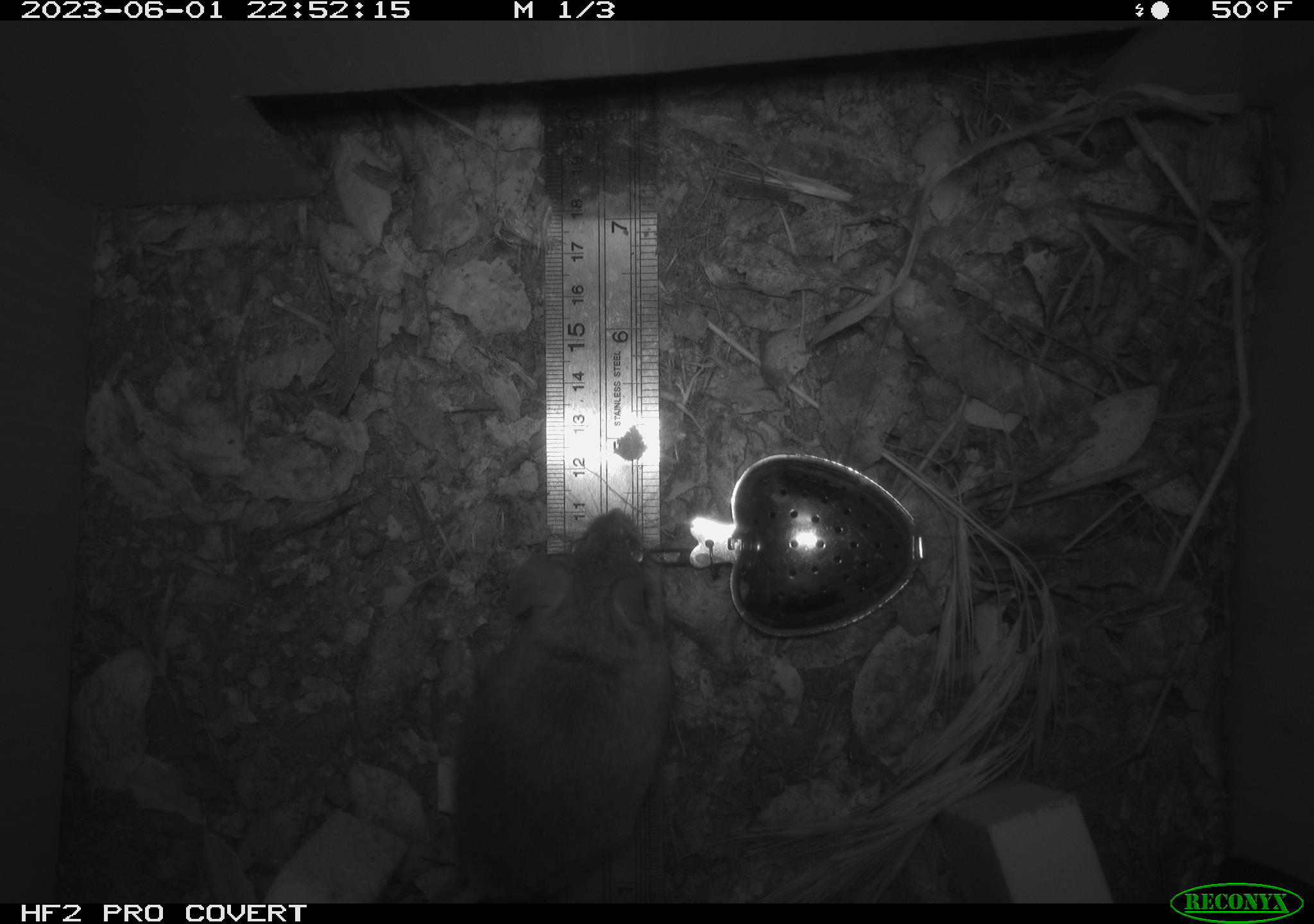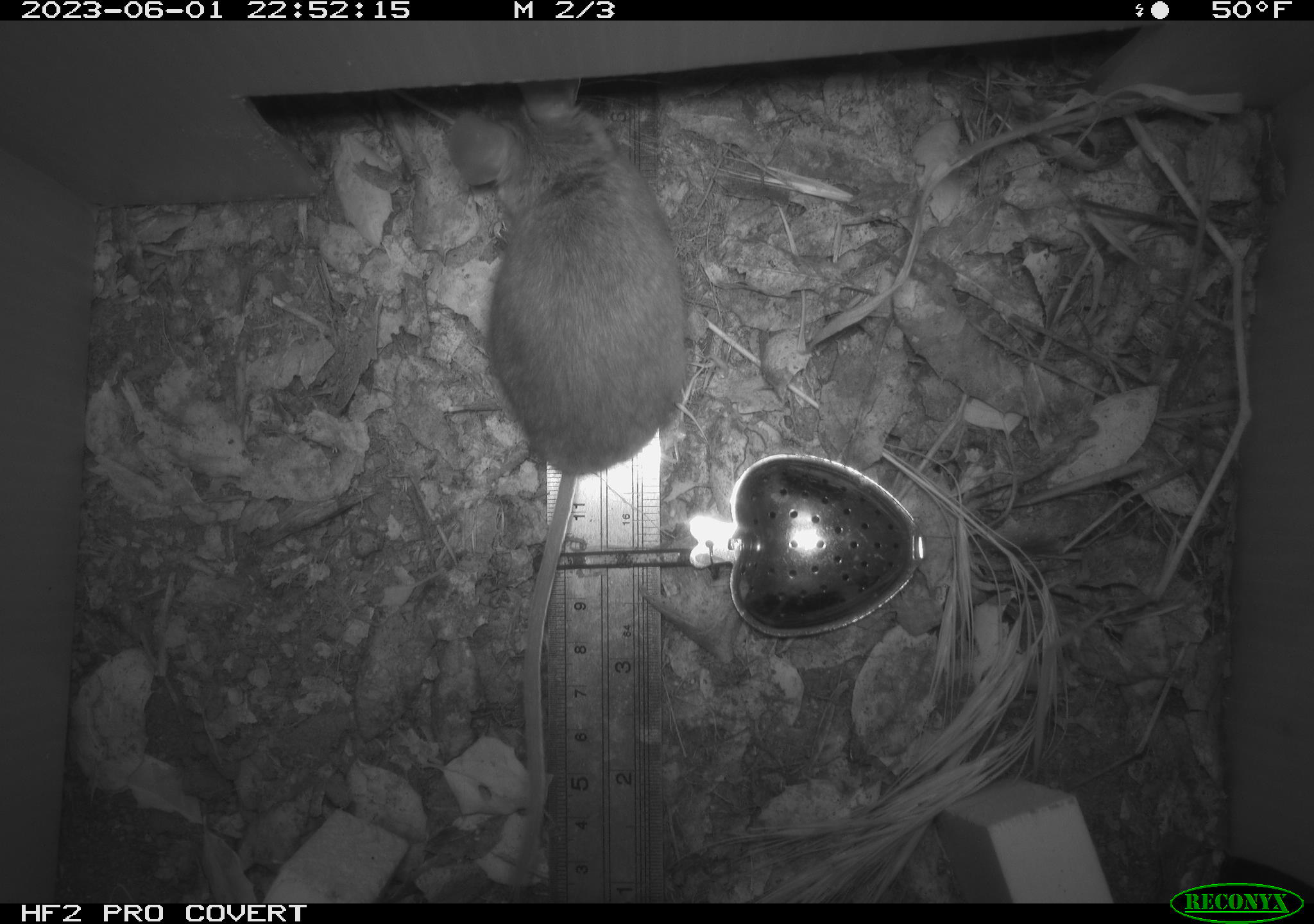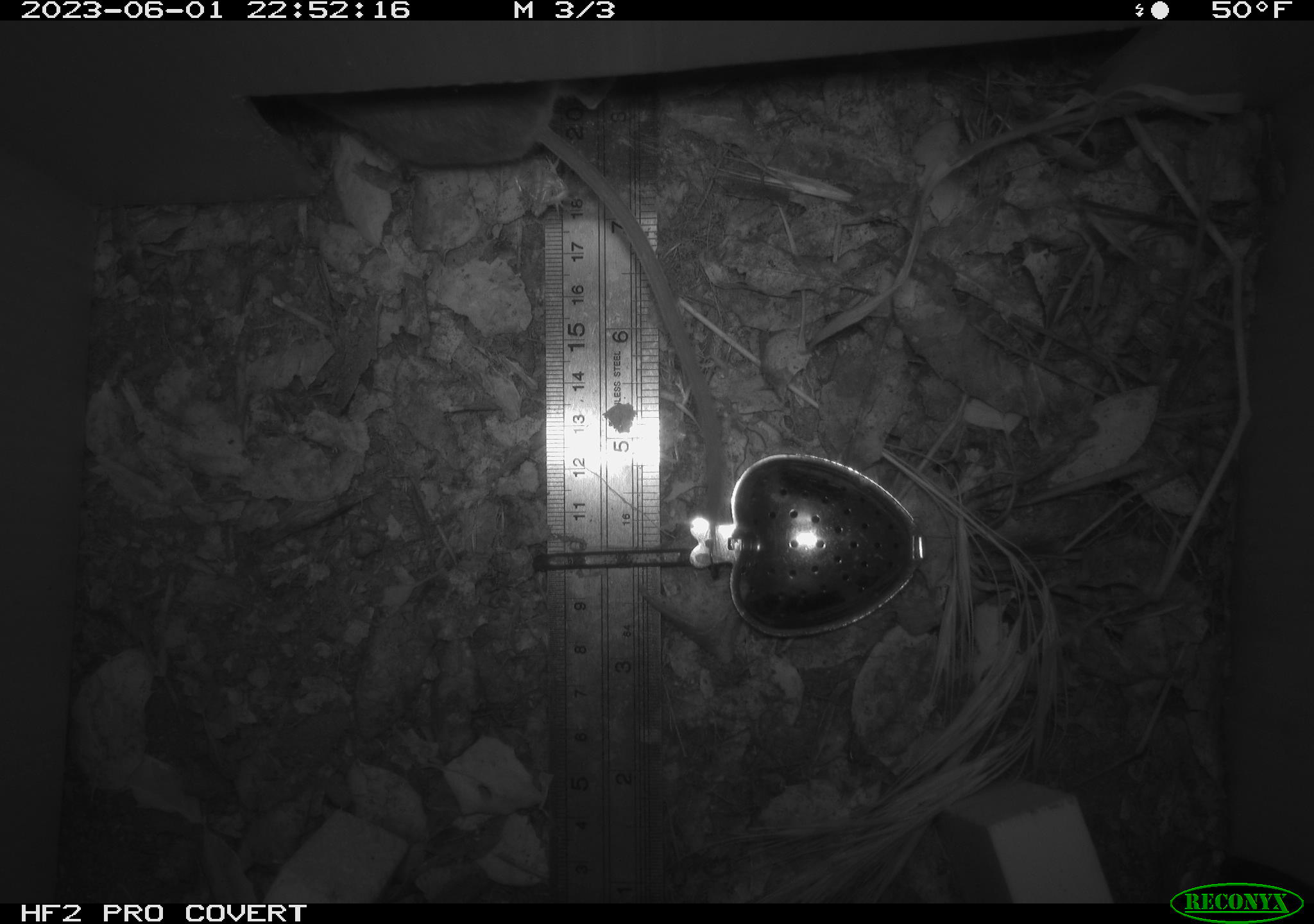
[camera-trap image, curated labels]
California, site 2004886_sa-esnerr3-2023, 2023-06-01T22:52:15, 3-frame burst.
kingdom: Animalia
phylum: Chordata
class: Mammalia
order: Rodentia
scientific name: Rodentia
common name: mouse species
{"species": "mouse species (Rodentia)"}